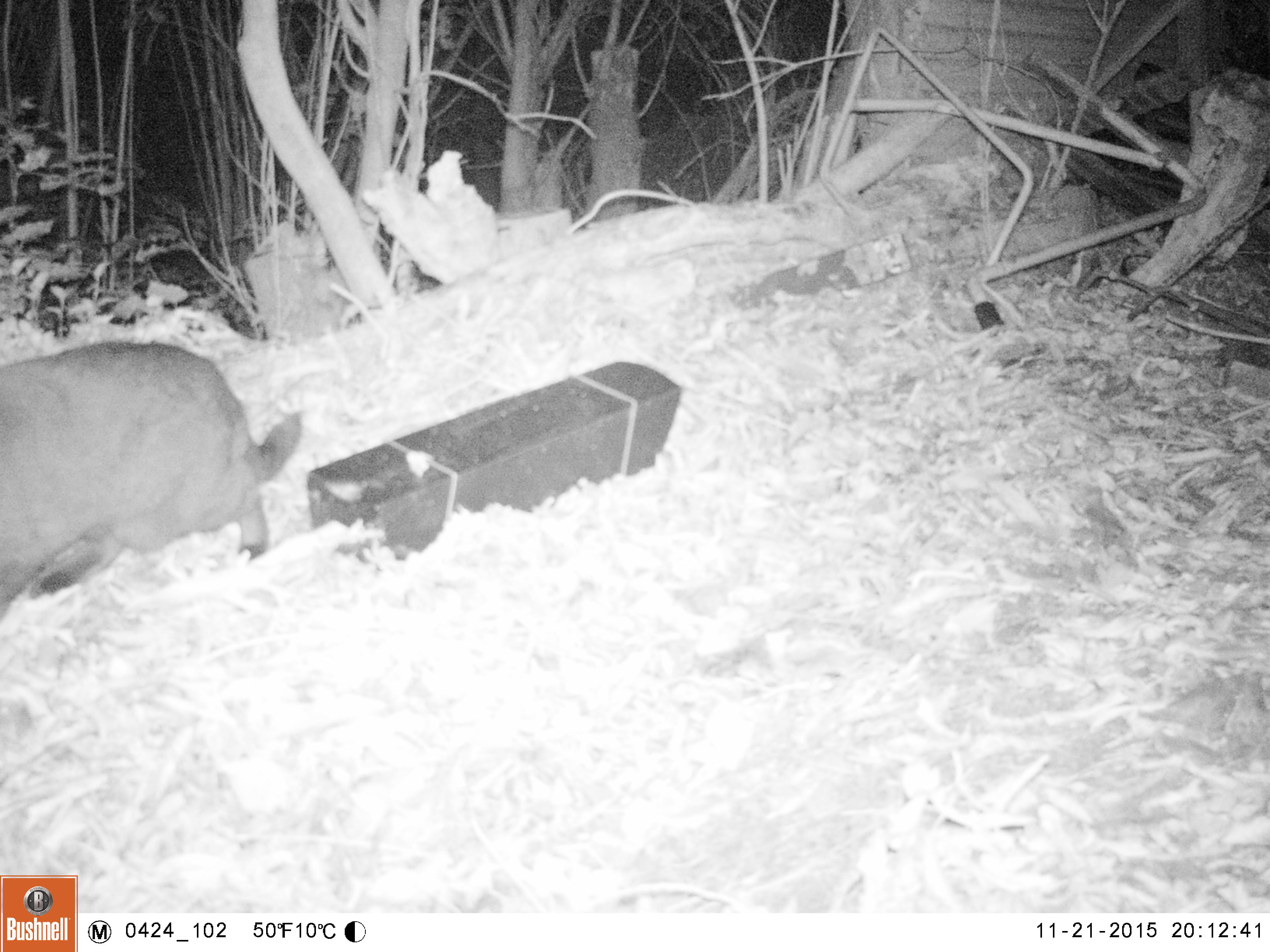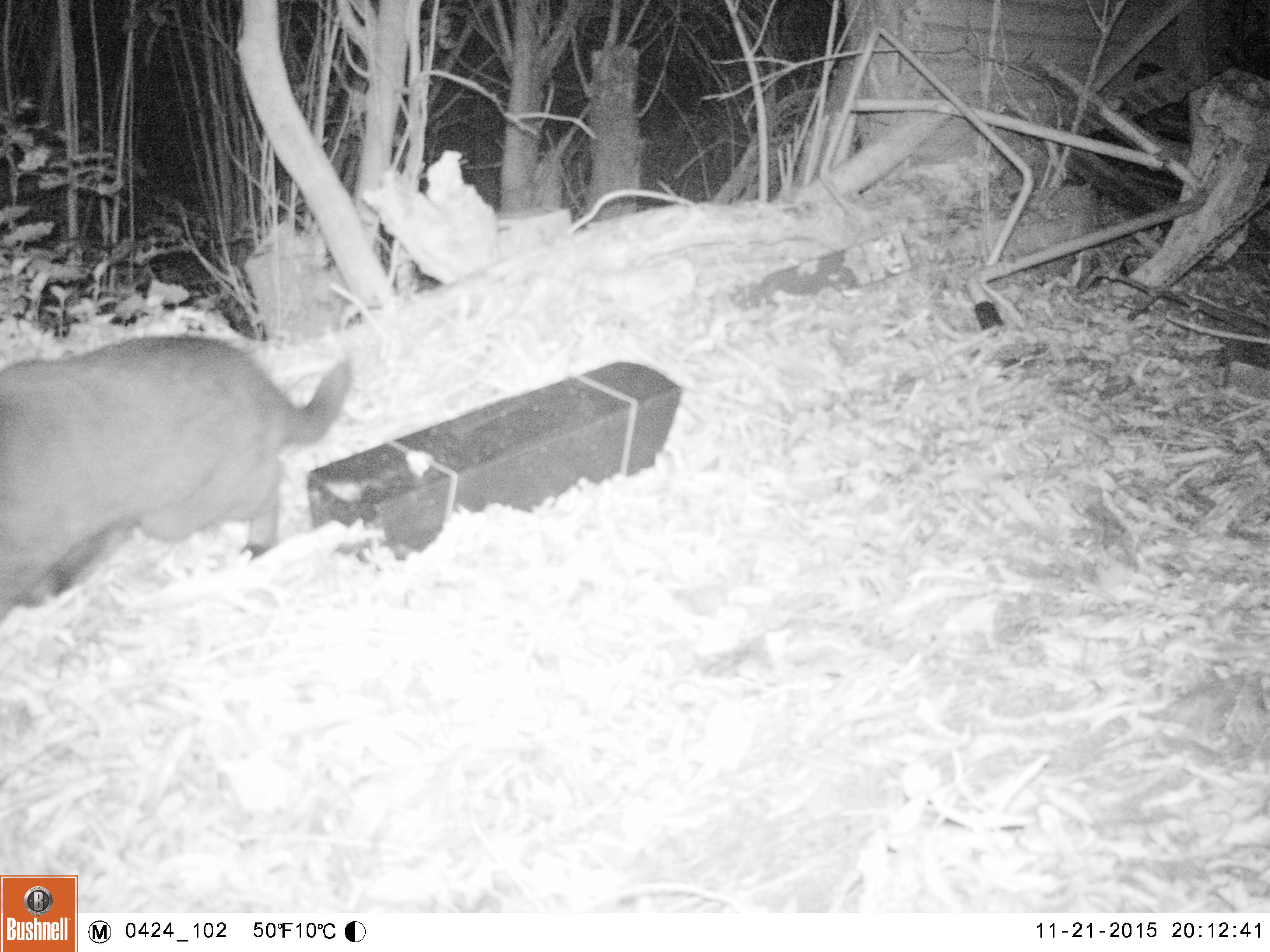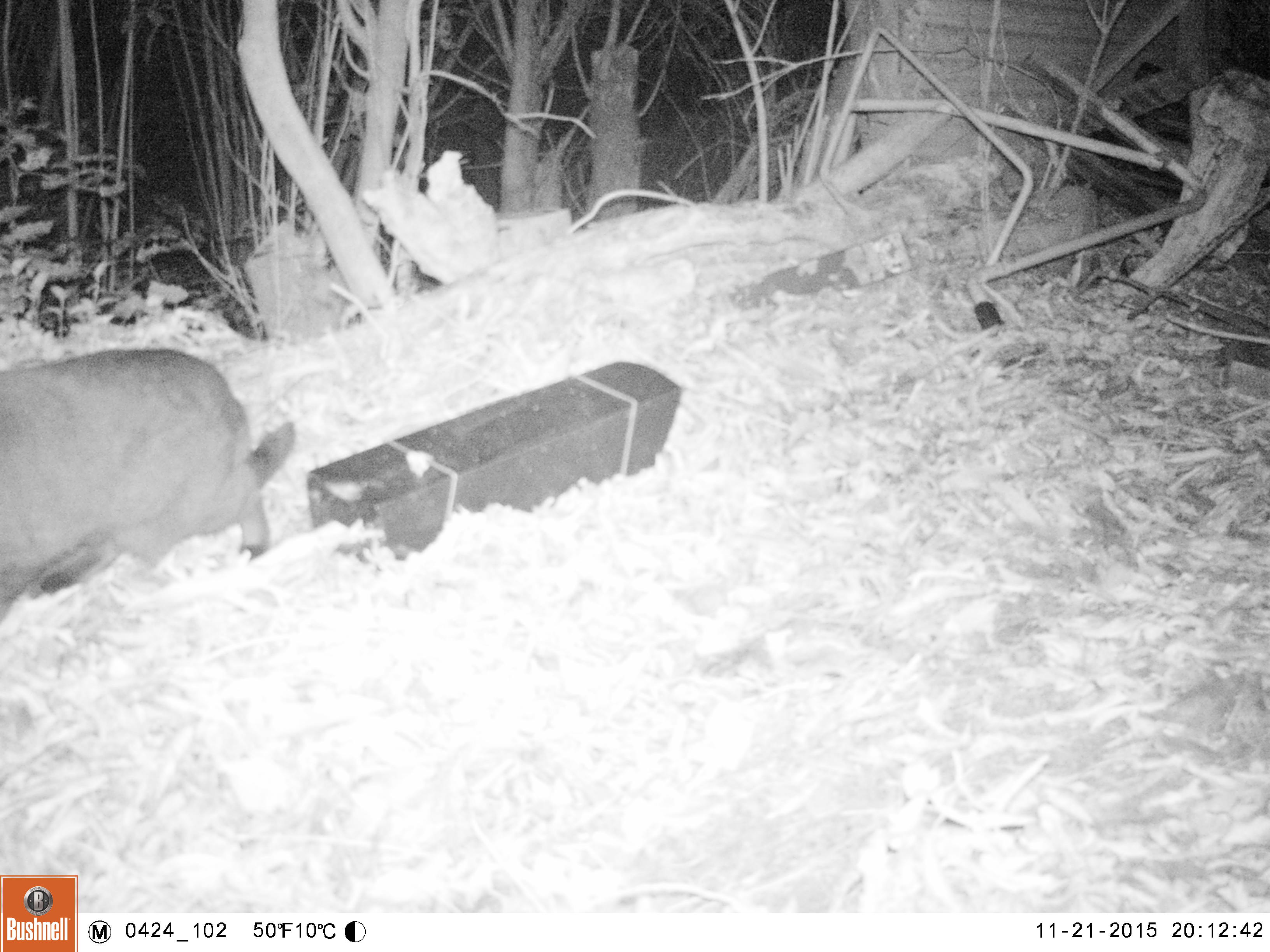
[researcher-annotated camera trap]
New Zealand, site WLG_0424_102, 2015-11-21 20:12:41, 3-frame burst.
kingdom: Animalia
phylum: Chordata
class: Mammalia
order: Carnivora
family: Felidae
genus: Felis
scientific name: Felis catus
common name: domestic cat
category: cat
Cat (domestic cat) (Felis catus).